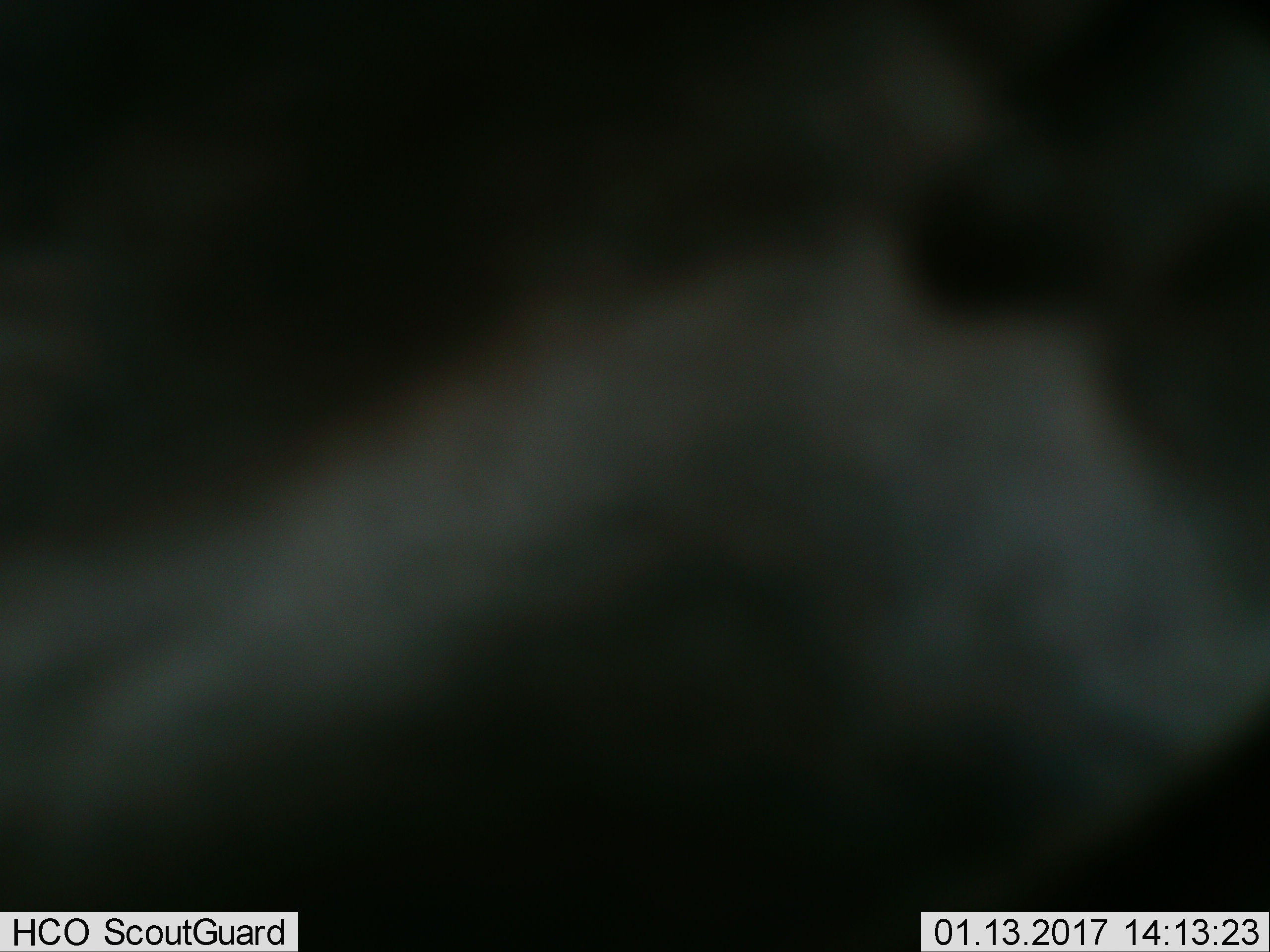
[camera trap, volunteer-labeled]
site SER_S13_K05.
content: unidentified animal